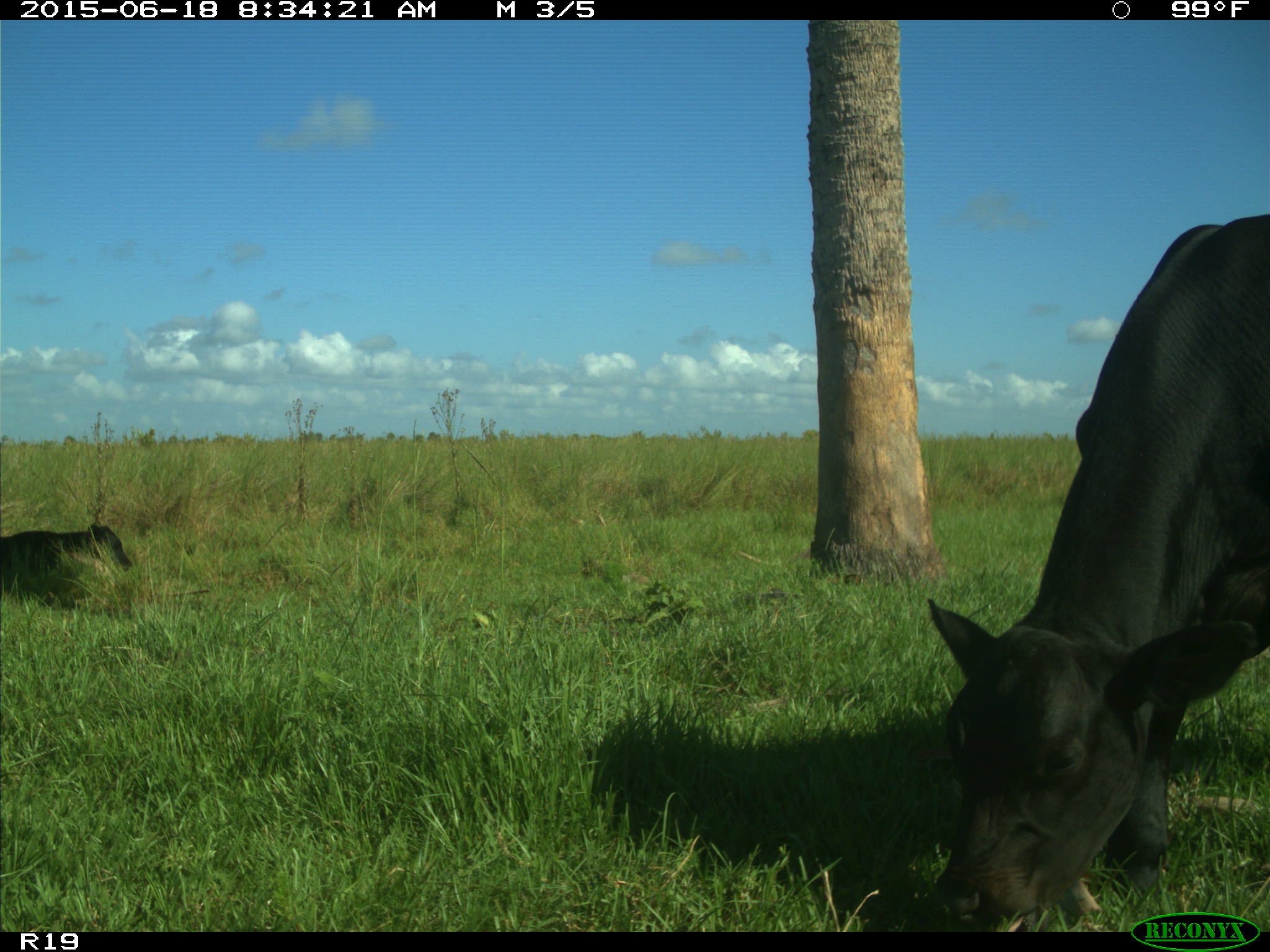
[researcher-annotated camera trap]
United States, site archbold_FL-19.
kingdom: Animalia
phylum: Chordata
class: Mammalia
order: Artiodactyla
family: Bovidae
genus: Bos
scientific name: Bos taurus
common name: domestic cow